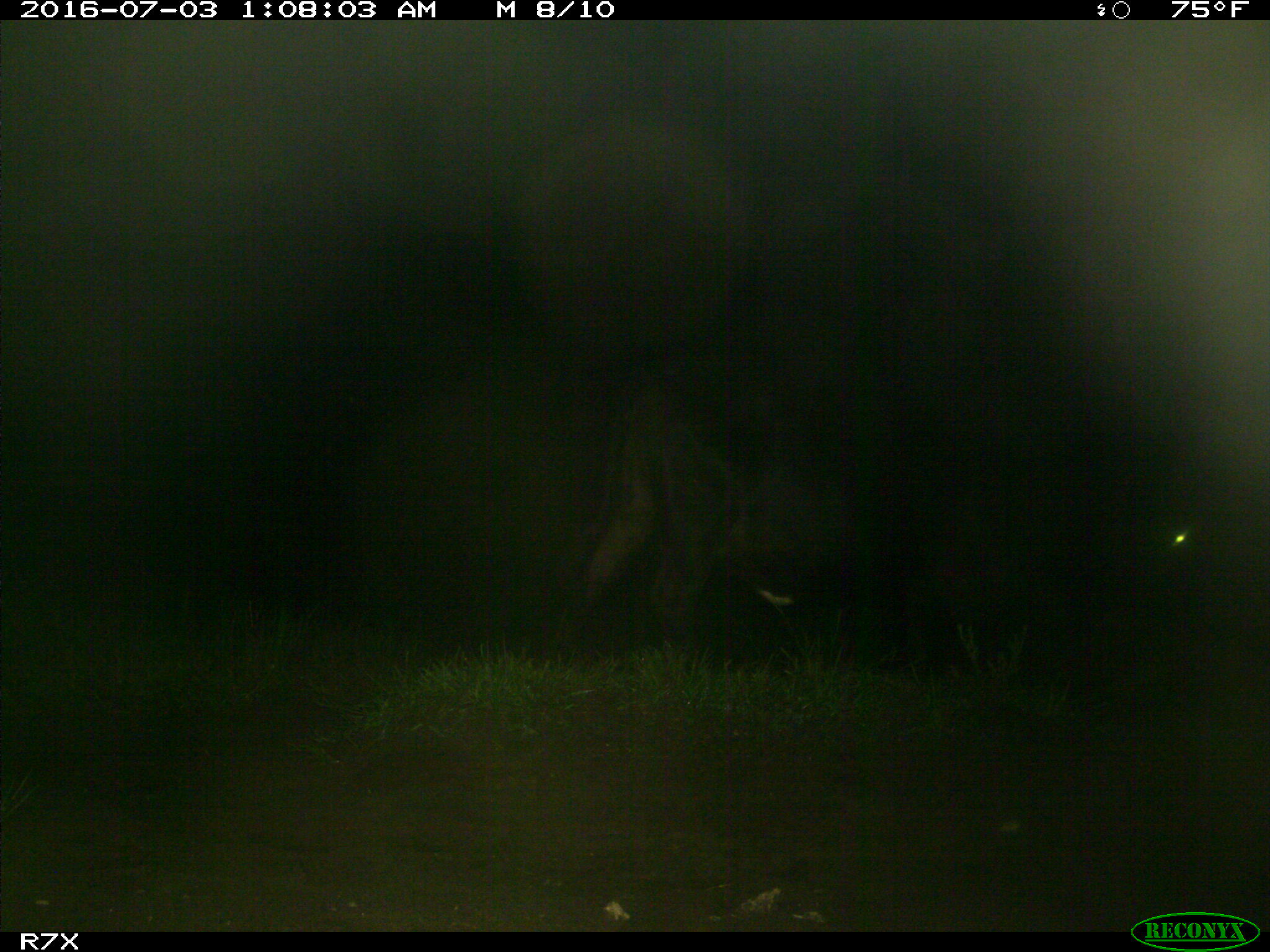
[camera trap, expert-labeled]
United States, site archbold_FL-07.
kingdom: Animalia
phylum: Chordata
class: Mammalia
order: Artiodactyla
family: Bovidae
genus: Bos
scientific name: Bos taurus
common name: domestic cow